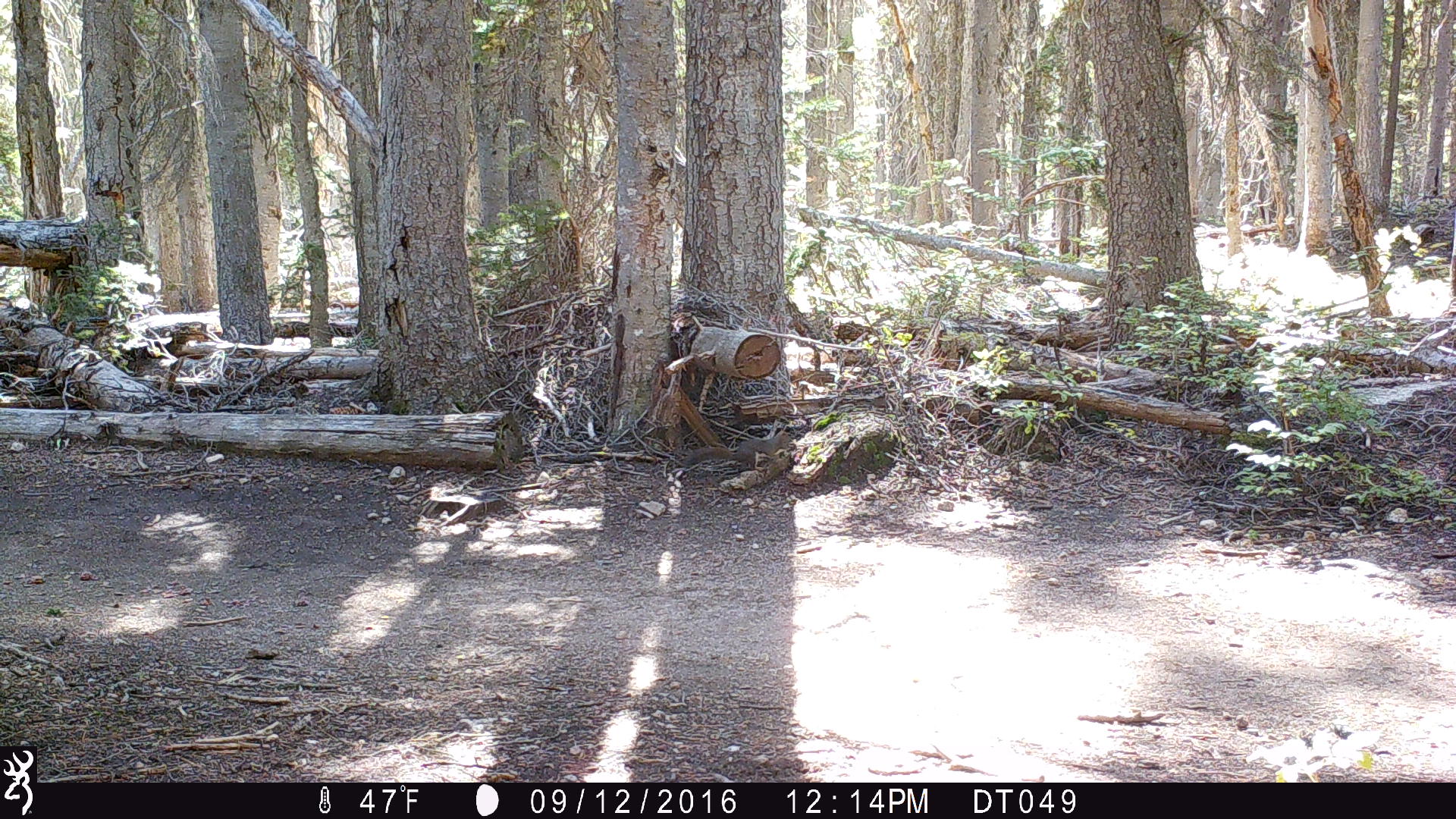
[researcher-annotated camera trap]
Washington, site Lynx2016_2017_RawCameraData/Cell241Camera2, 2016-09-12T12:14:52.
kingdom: Animalia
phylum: Chordata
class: Mammalia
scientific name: Mammalia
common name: small mammal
Small mammal (Mammalia). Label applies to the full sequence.